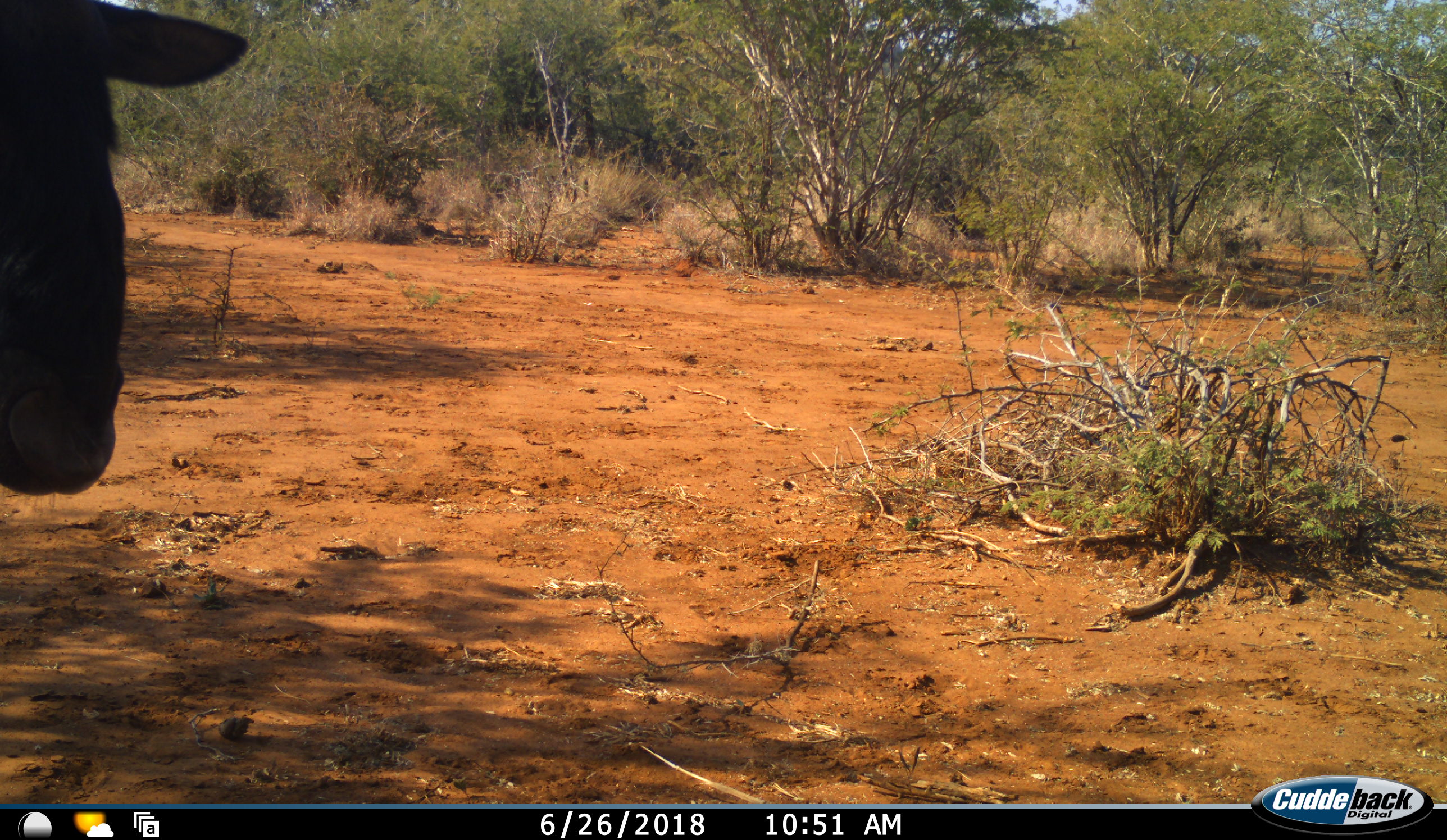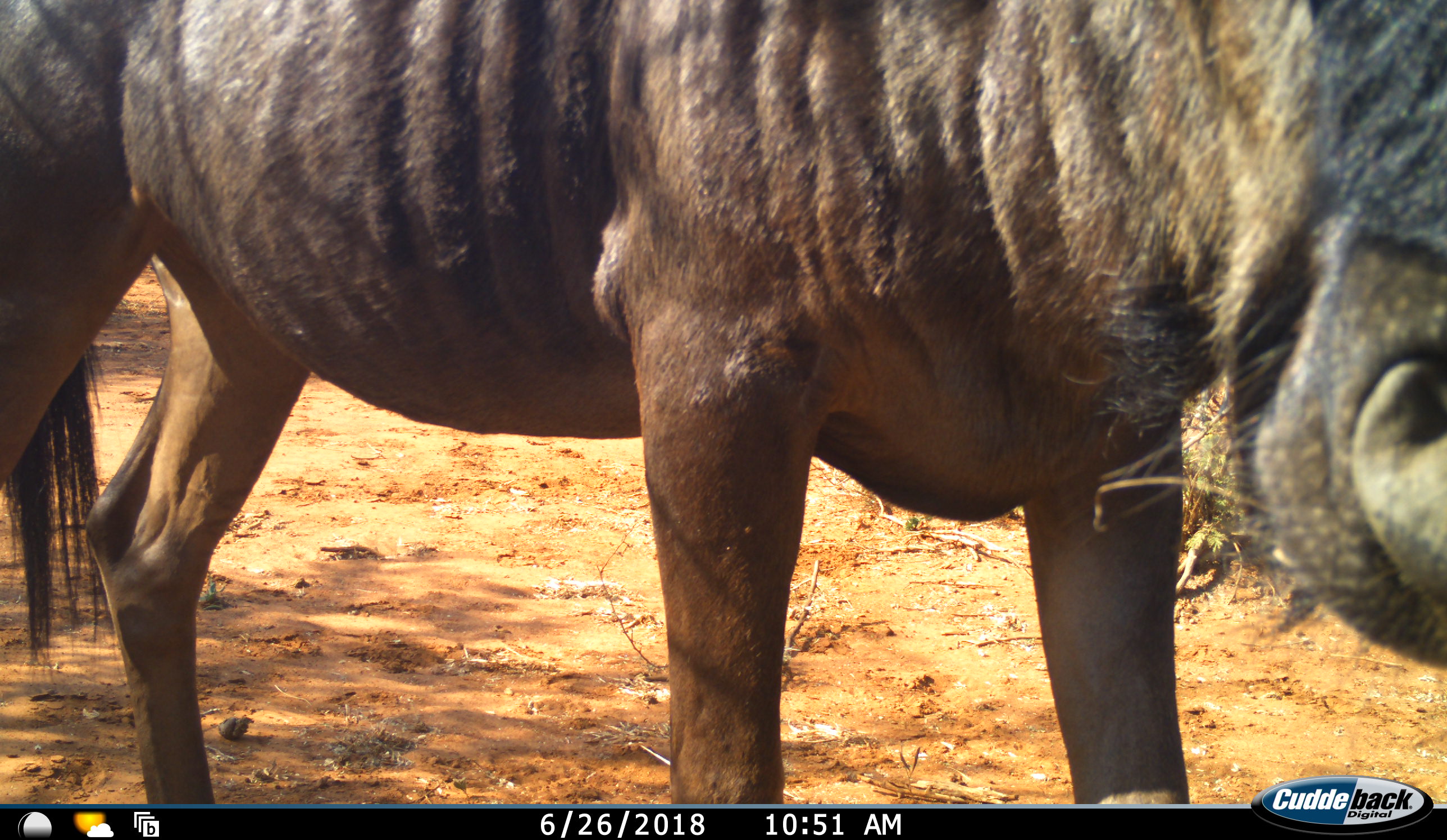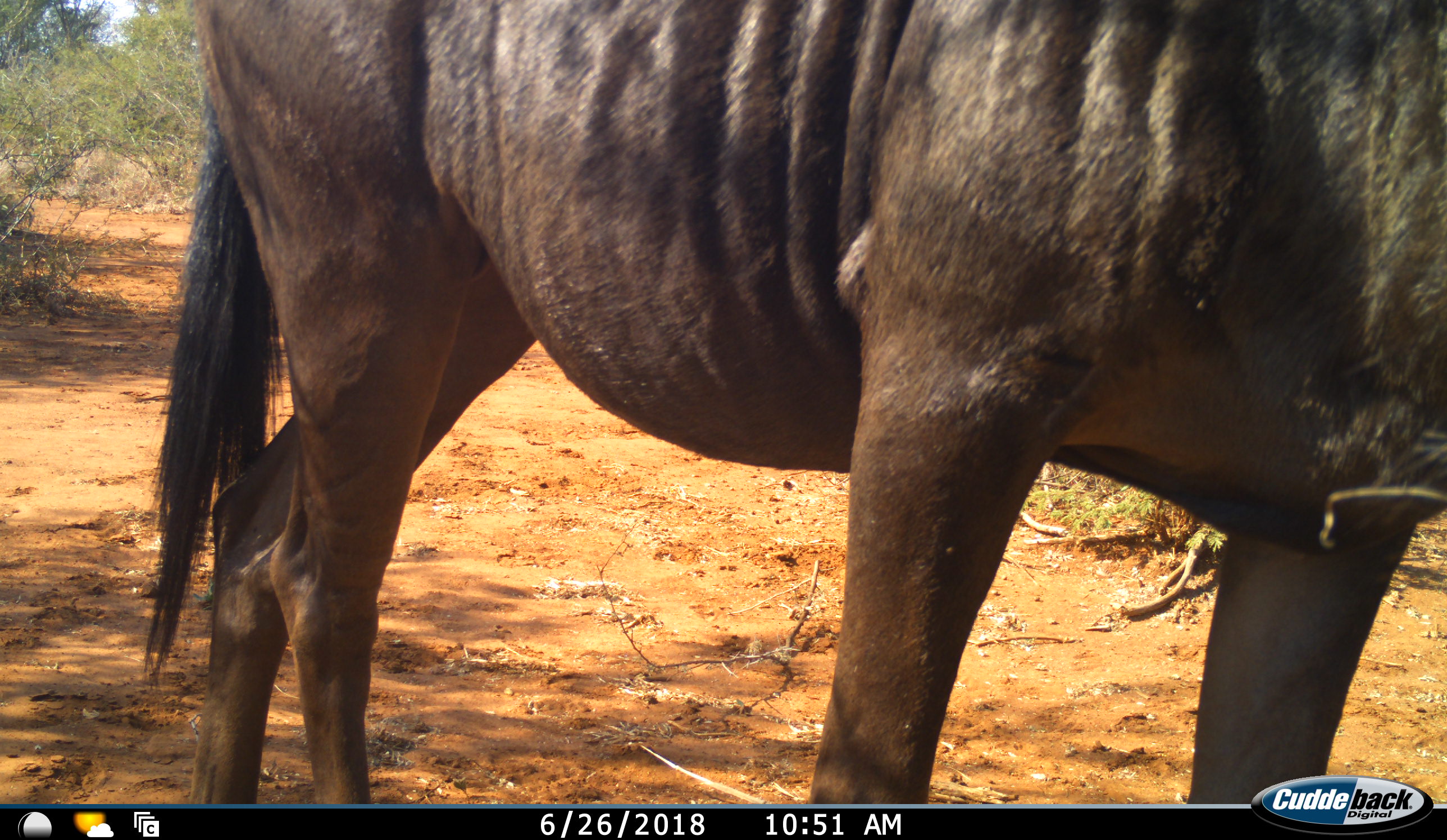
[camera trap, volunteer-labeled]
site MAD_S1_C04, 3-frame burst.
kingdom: Animalia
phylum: Chordata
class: Mammalia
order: Artiodactyla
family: Bovidae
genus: Connochaetes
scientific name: Connochaetes taurinus taurinus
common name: blue wildebeest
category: wildebeestblue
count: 1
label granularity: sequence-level